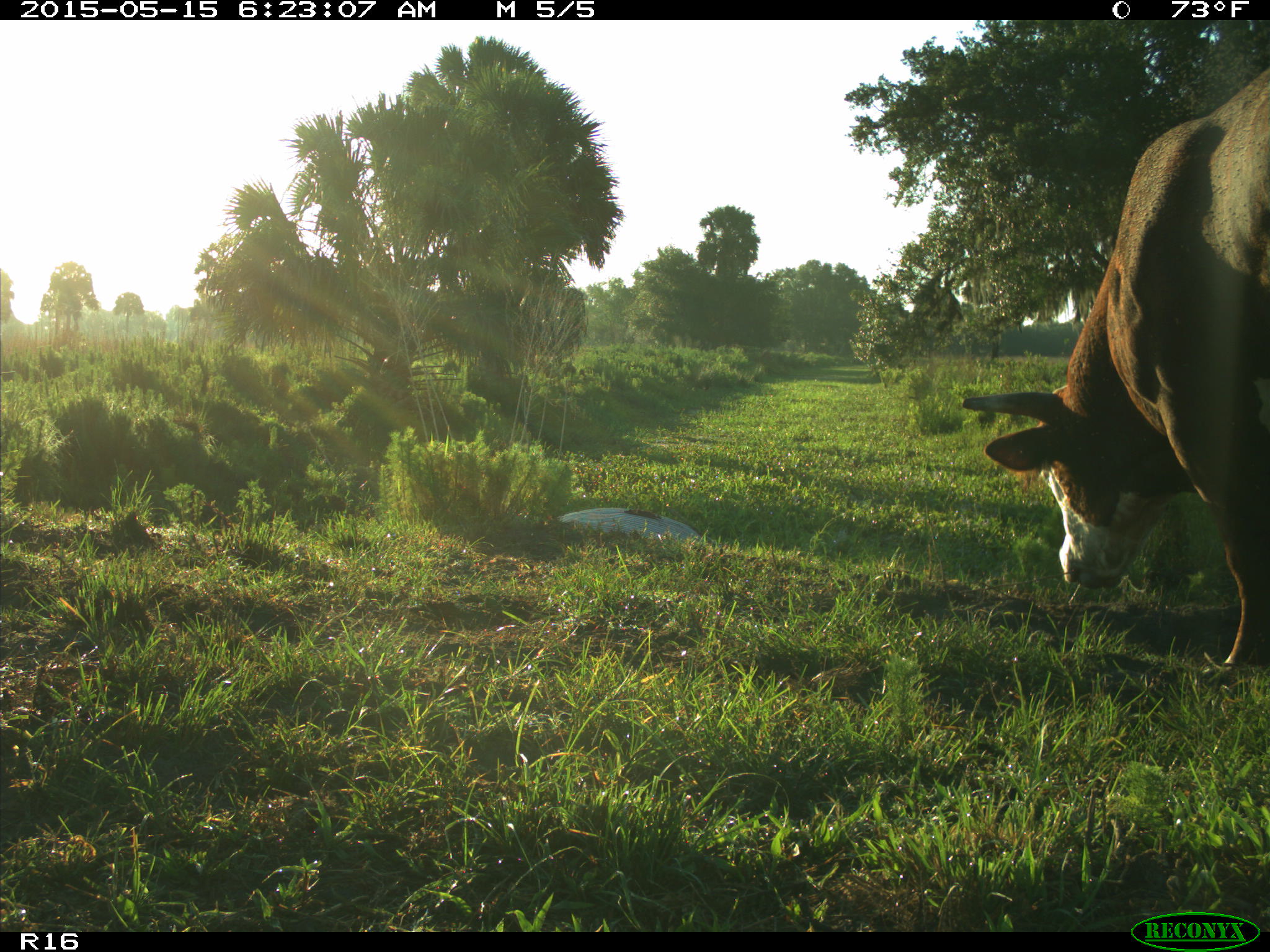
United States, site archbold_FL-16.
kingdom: Animalia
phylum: Chordata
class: Mammalia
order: Artiodactyla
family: Bovidae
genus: Bos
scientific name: Bos taurus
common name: domestic cow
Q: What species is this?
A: Bos taurus (domestic cow).